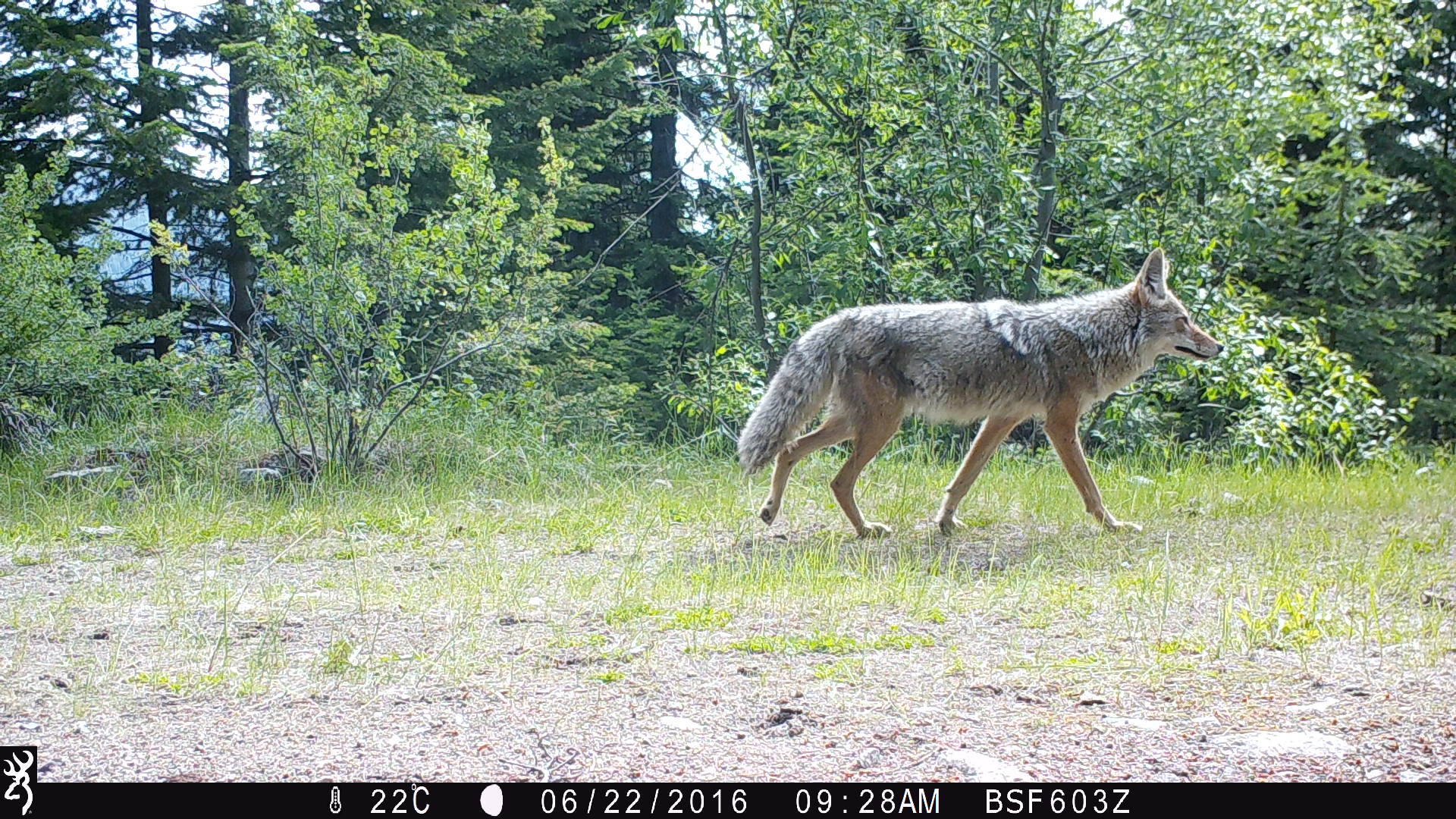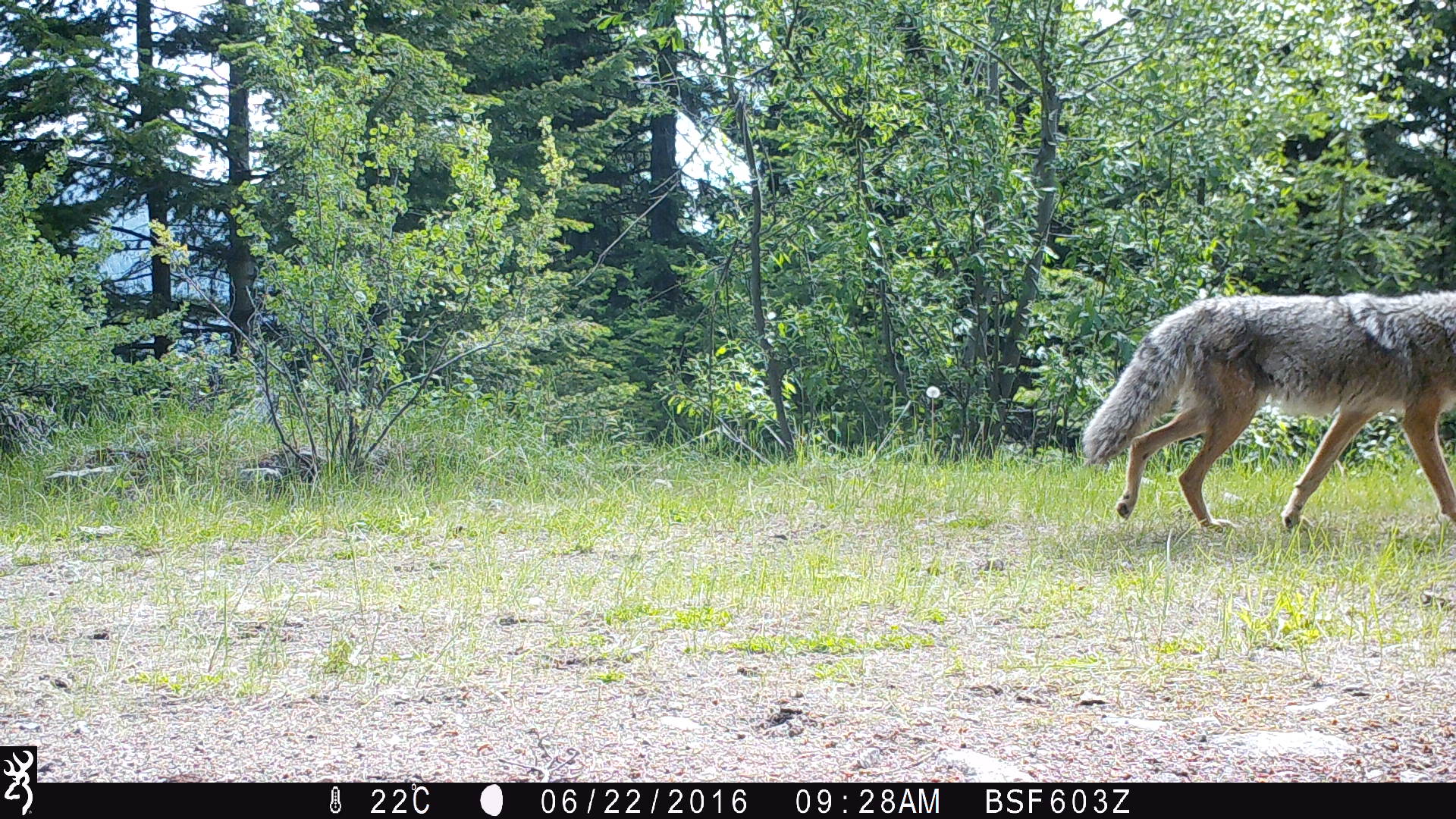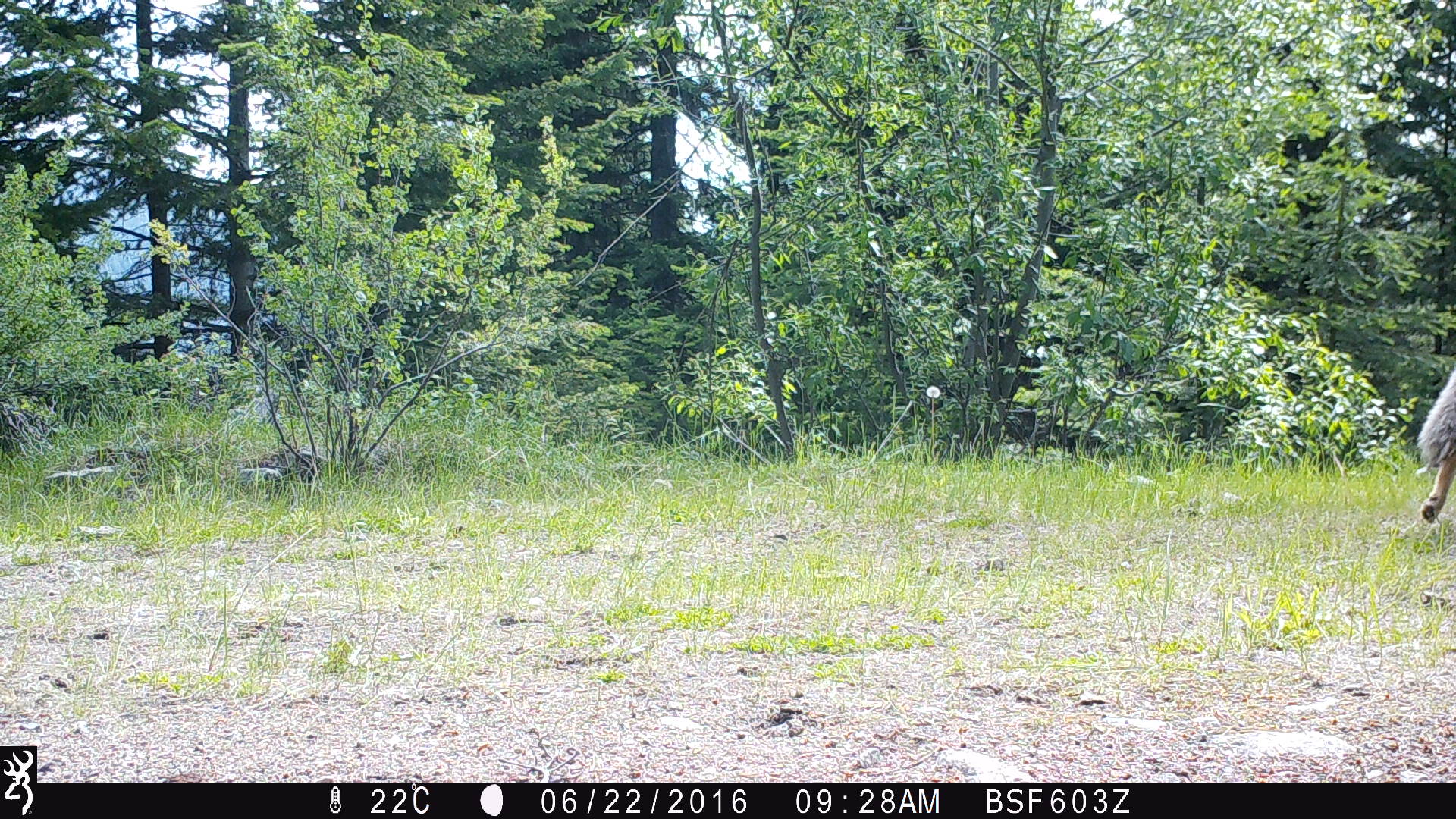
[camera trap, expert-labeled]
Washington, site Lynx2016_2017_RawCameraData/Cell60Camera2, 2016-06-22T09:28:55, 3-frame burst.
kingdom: Animalia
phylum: Chordata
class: Mammalia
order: Carnivora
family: Canidae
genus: Canis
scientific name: Canis latrans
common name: coyote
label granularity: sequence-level